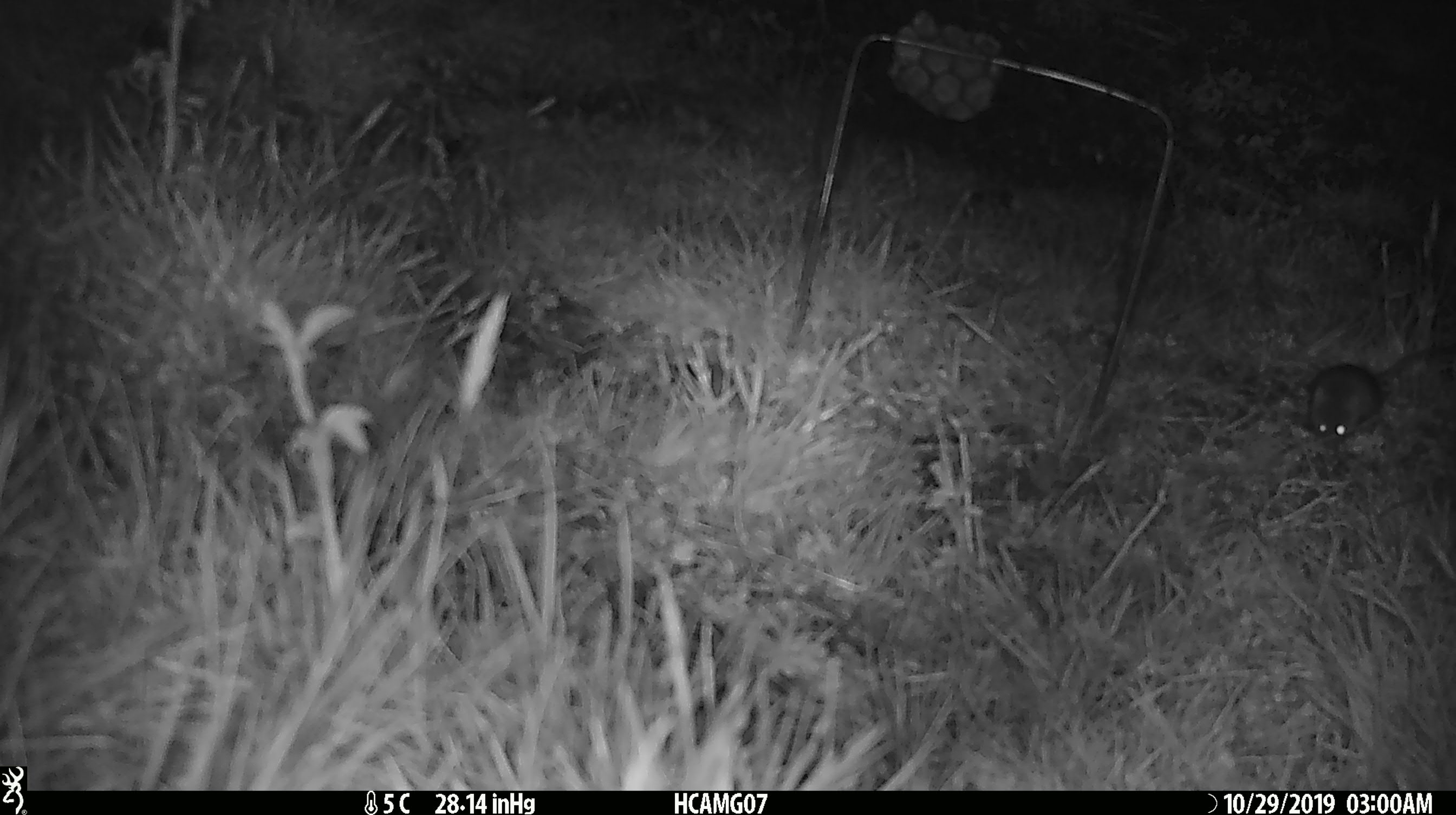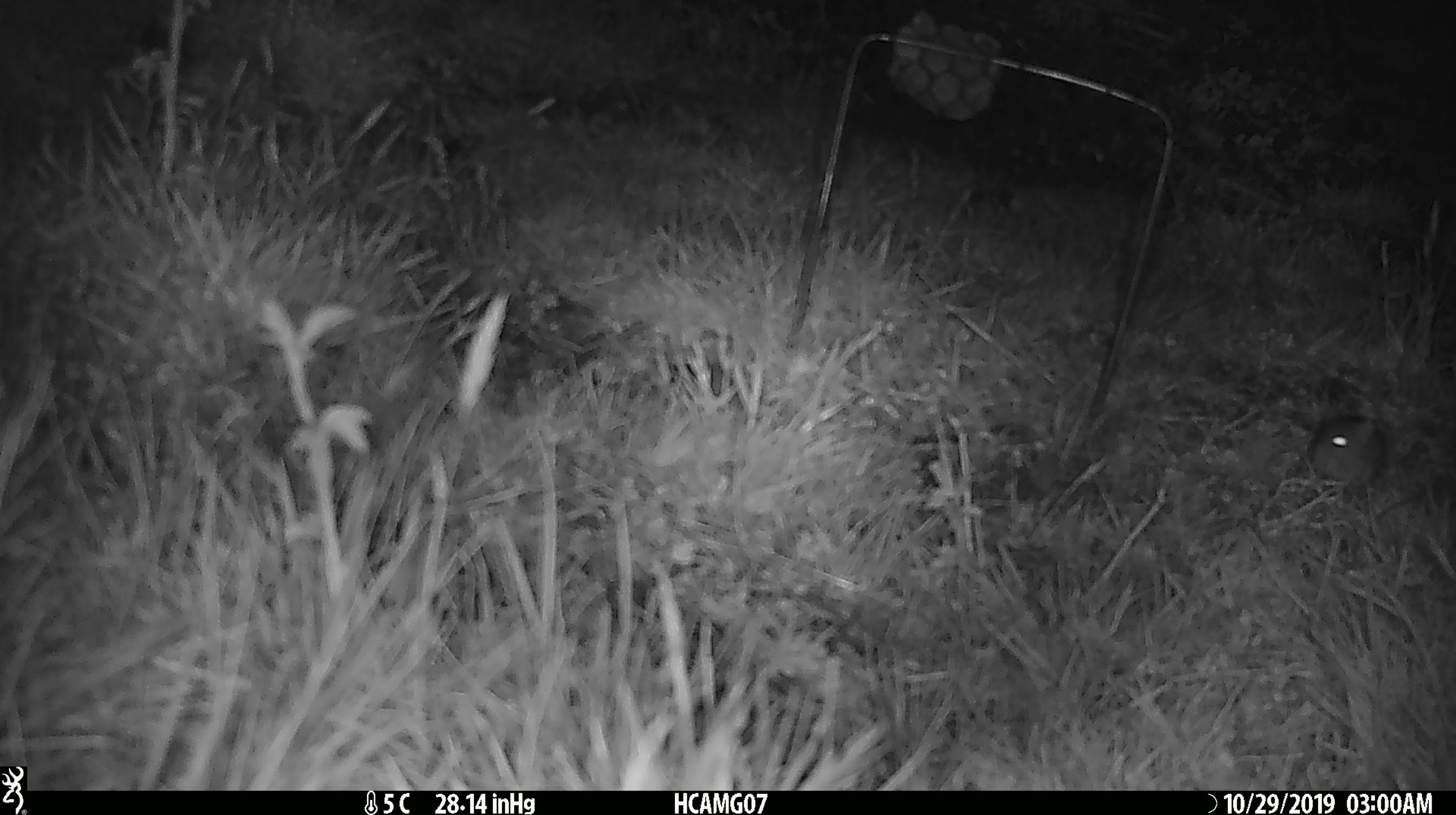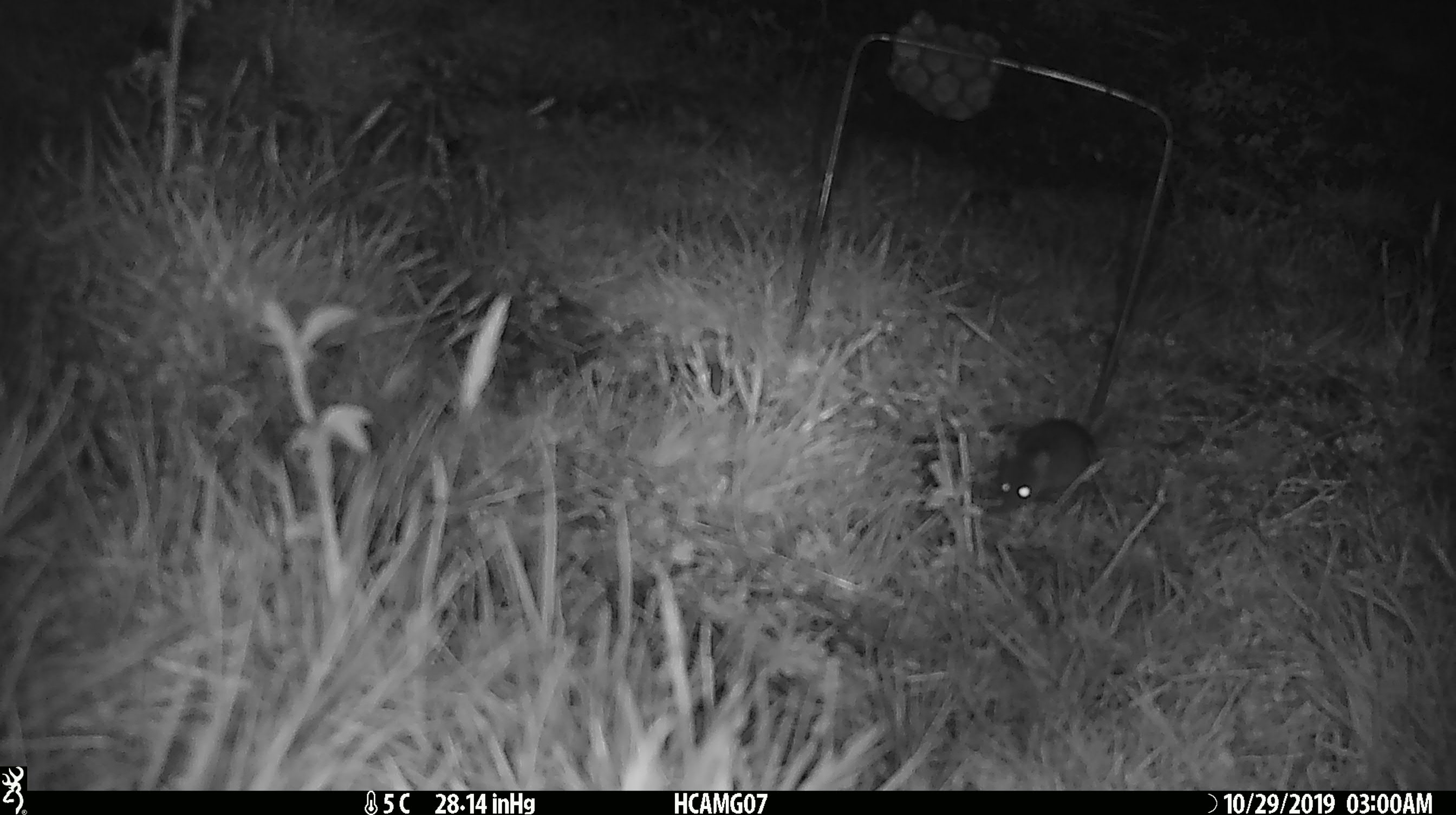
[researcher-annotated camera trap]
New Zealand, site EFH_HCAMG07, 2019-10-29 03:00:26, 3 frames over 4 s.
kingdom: Animalia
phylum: Chordata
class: Mammalia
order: Rodentia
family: Muridae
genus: Mus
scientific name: Mus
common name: mouse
Mouse (Mus).